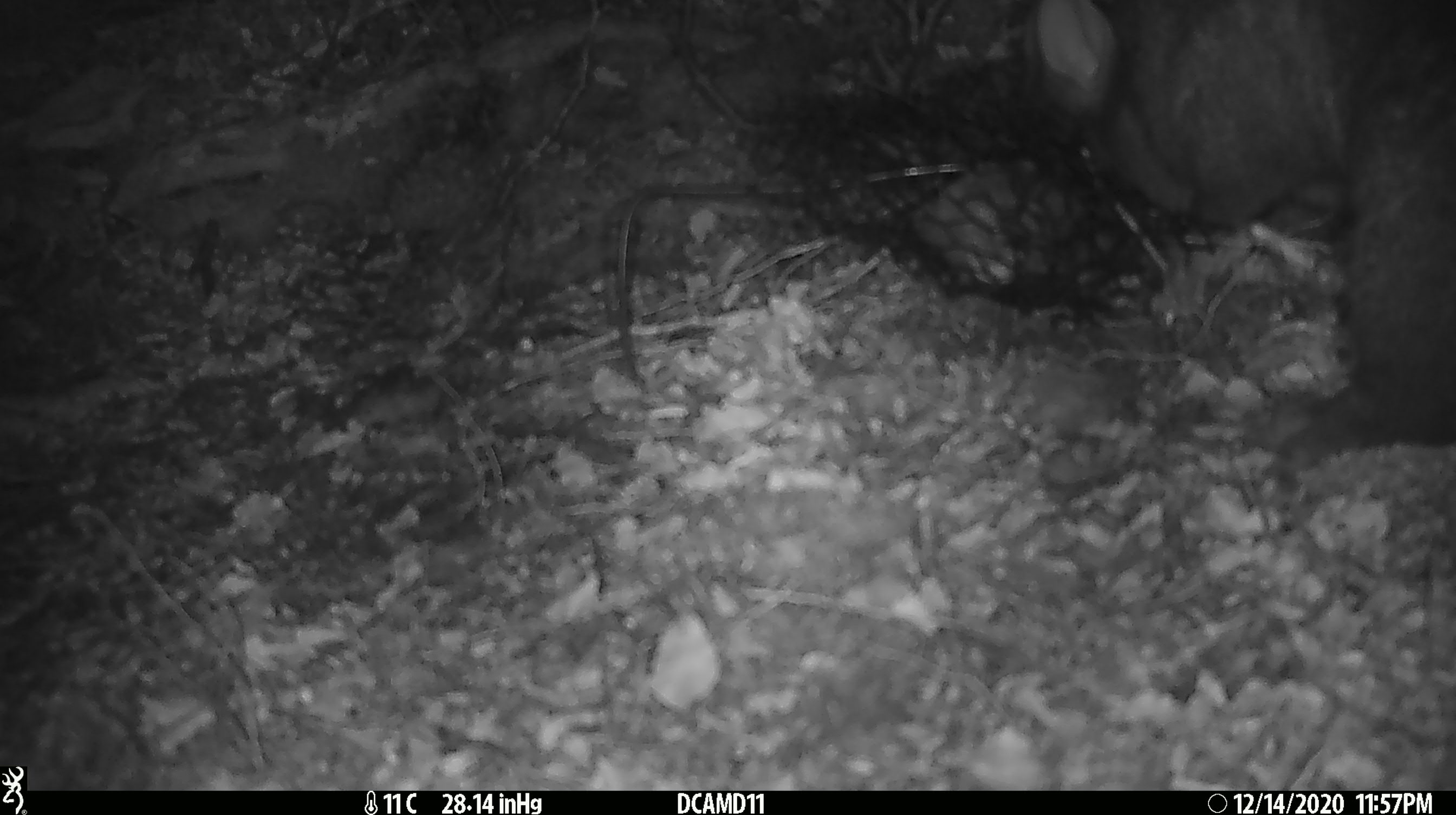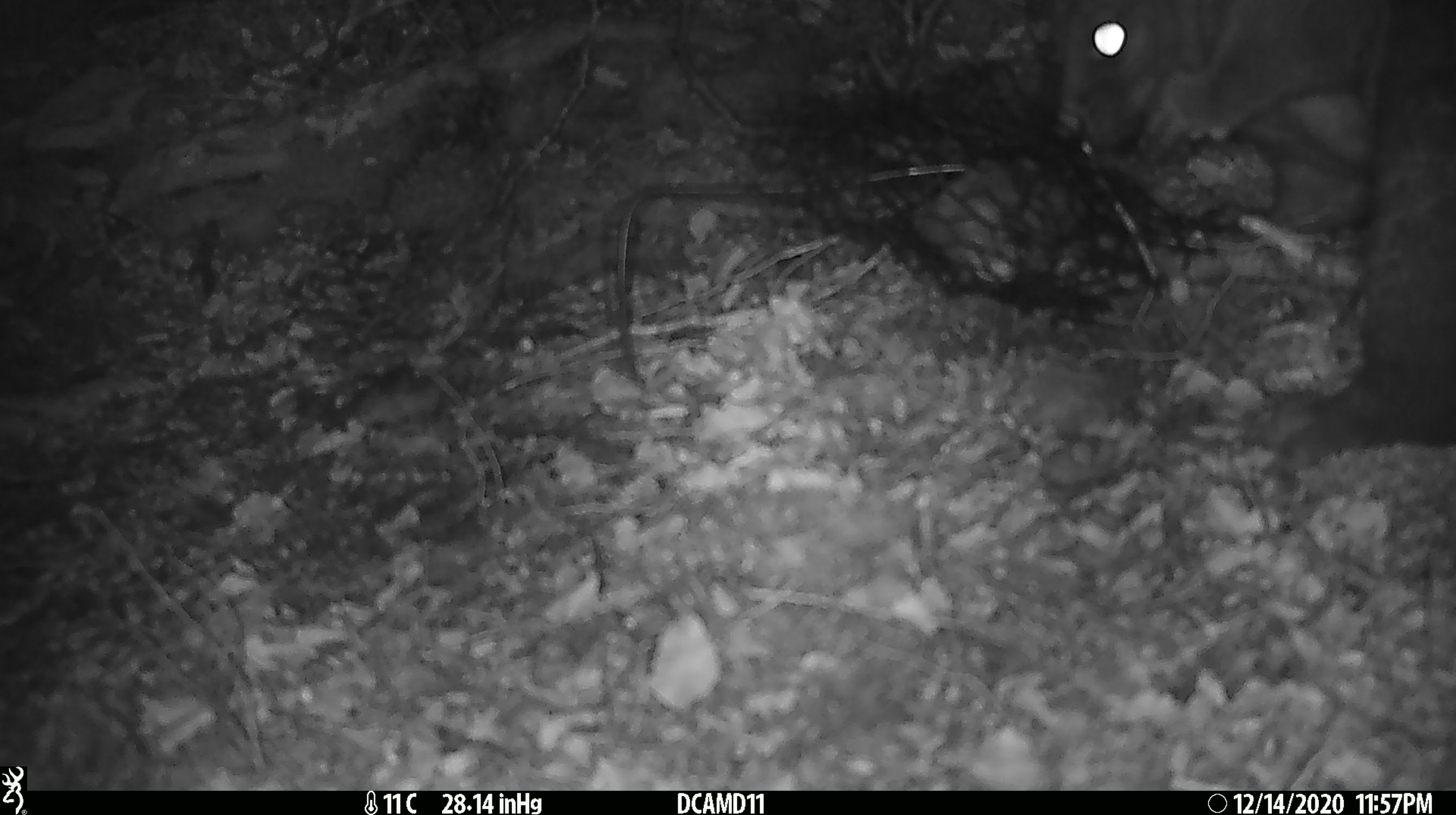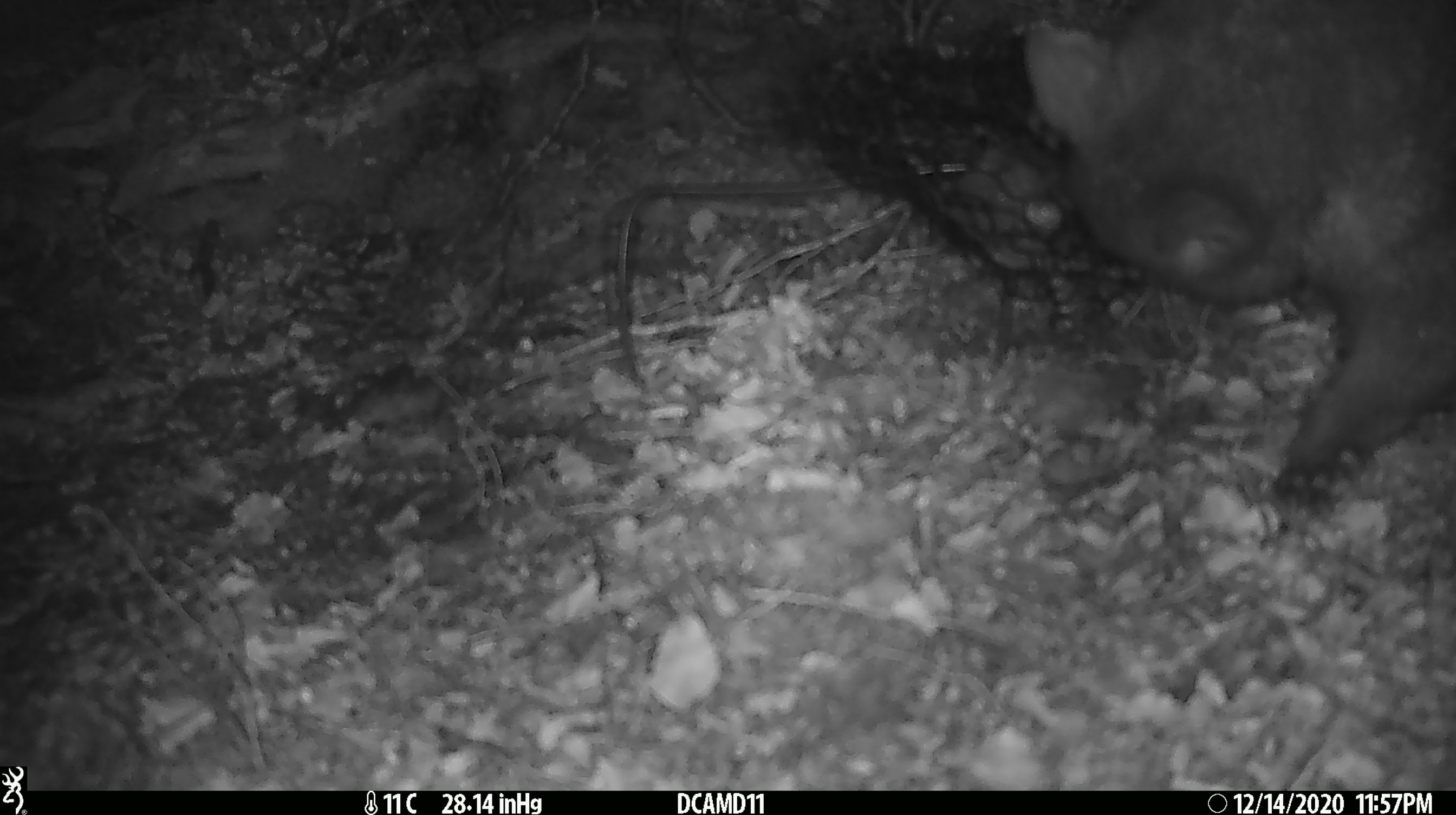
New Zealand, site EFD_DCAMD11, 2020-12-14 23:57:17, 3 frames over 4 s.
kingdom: Animalia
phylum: Chordata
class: Mammalia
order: Diprotodontia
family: Phalangeridae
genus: Trichosurus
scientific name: Trichosurus vulpecula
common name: common brushtail possum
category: possum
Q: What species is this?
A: Possum (common brushtail possum) (Trichosurus vulpecula).